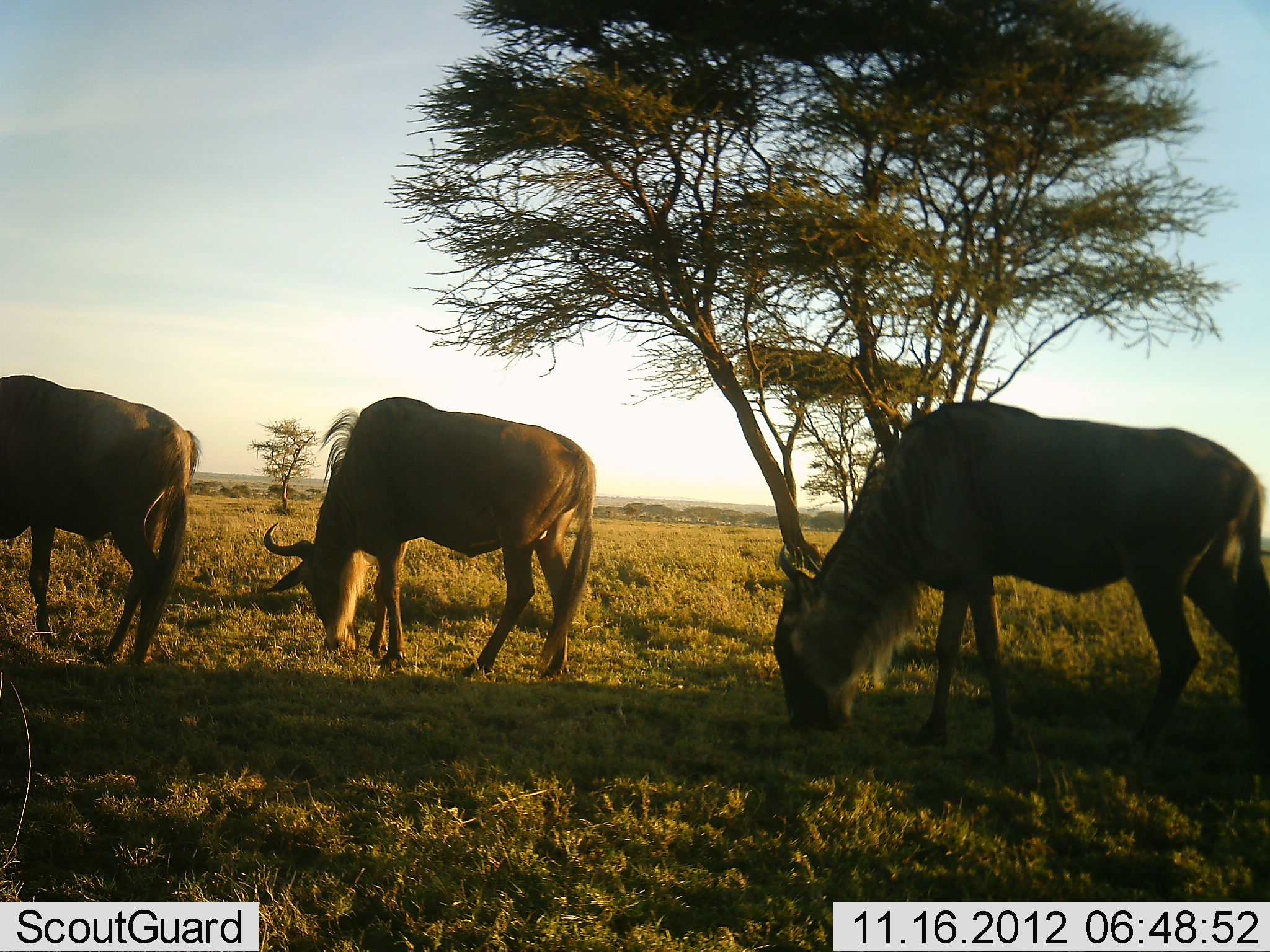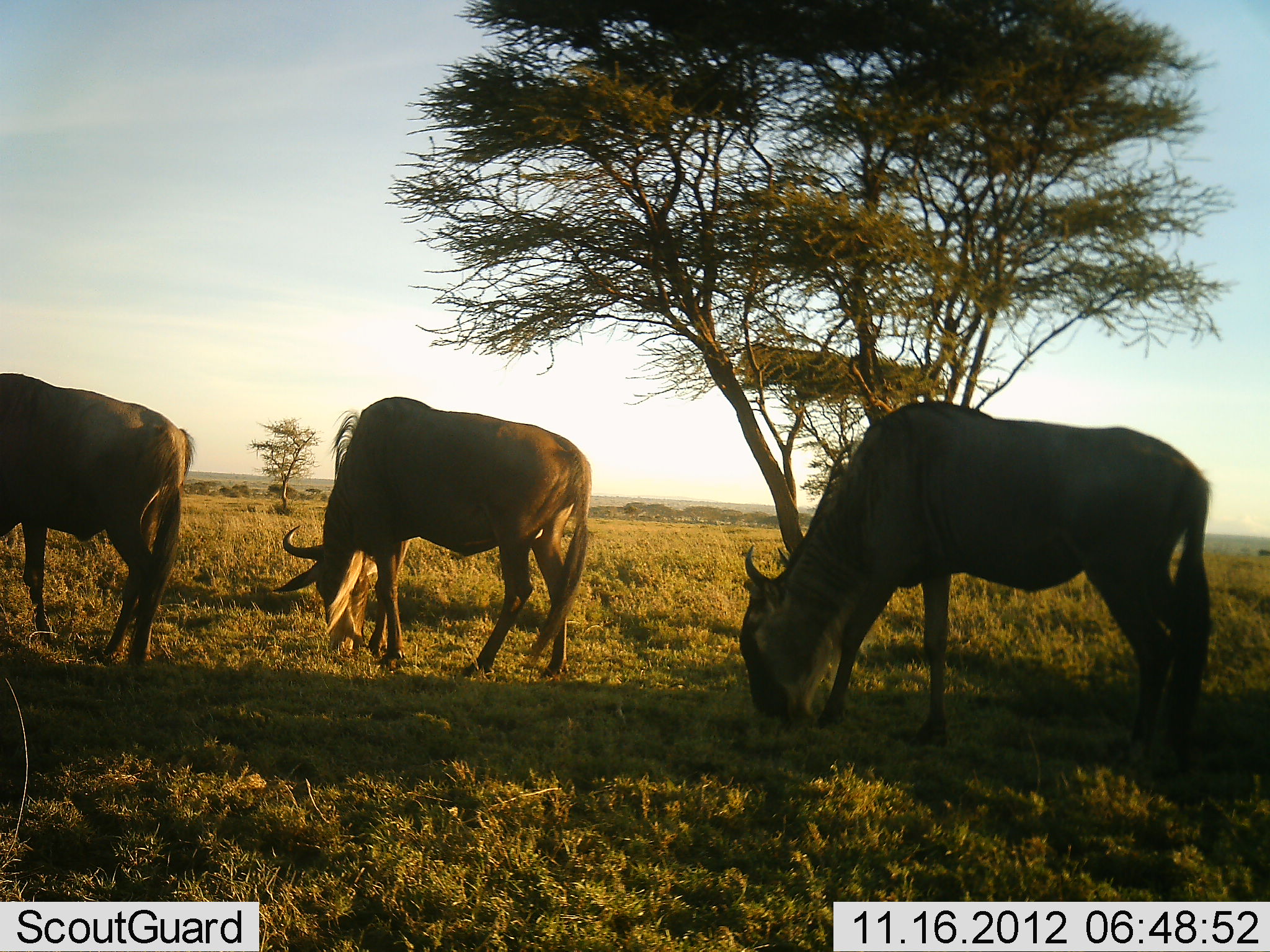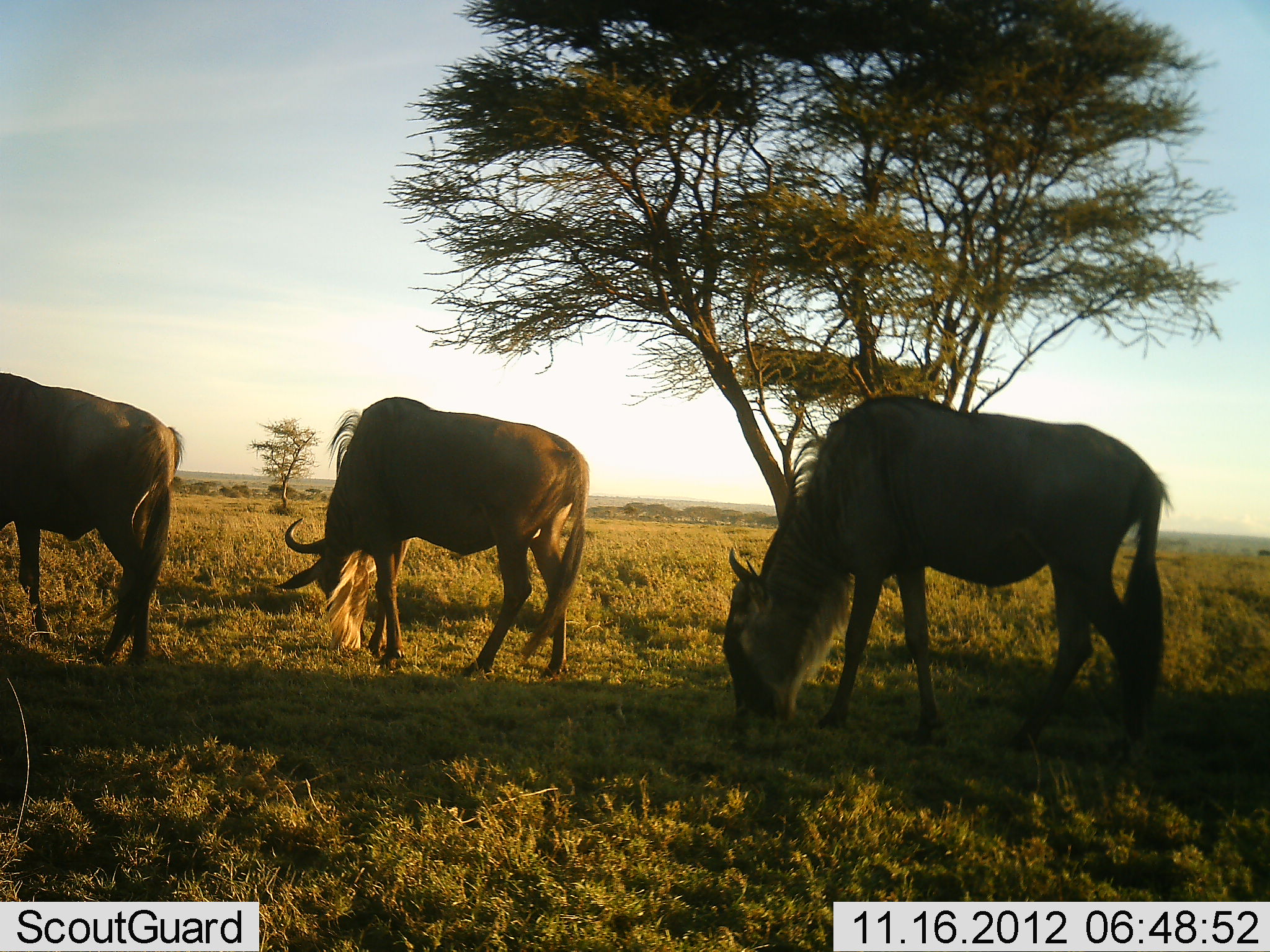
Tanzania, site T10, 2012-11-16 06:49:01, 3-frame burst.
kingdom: Animalia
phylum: Chordata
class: Mammalia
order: Artiodactyla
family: Bovidae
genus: Connochaetes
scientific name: Connochaetes taurinus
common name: blue wildebeest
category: wildebeest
Wildebeest (blue wildebeest) (Connochaetes taurinus), count 3. Behavior (volunteer vote fractions): standing 20%, resting 0%, moving 10%, interacting 0%. Young present (vote fraction): 0%. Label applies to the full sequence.